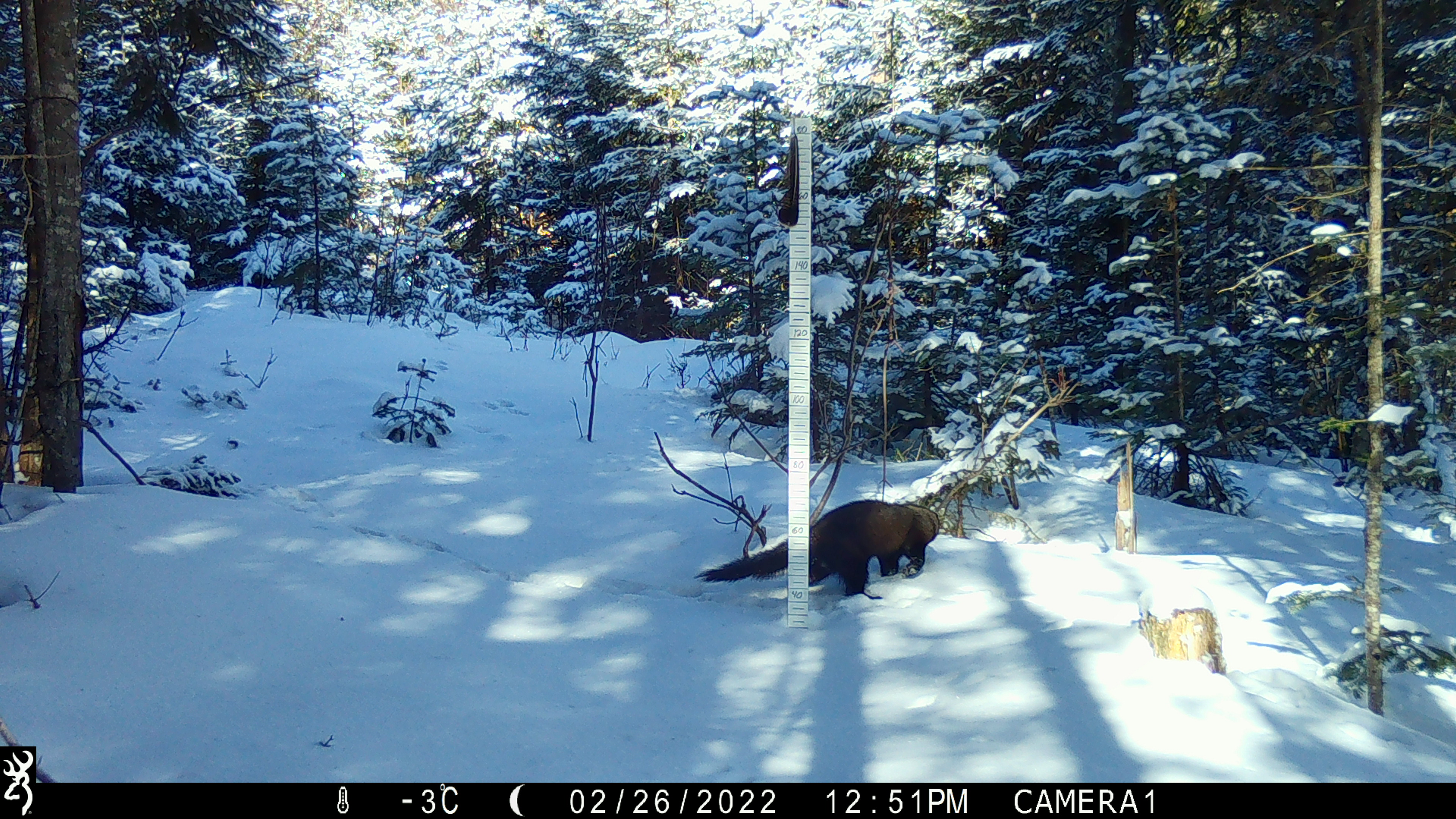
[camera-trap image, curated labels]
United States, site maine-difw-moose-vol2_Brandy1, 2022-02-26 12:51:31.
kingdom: Animalia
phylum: Chordata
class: Mammalia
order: Carnivora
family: Mustelidae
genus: Pekania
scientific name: Pekania pennanti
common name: fisher